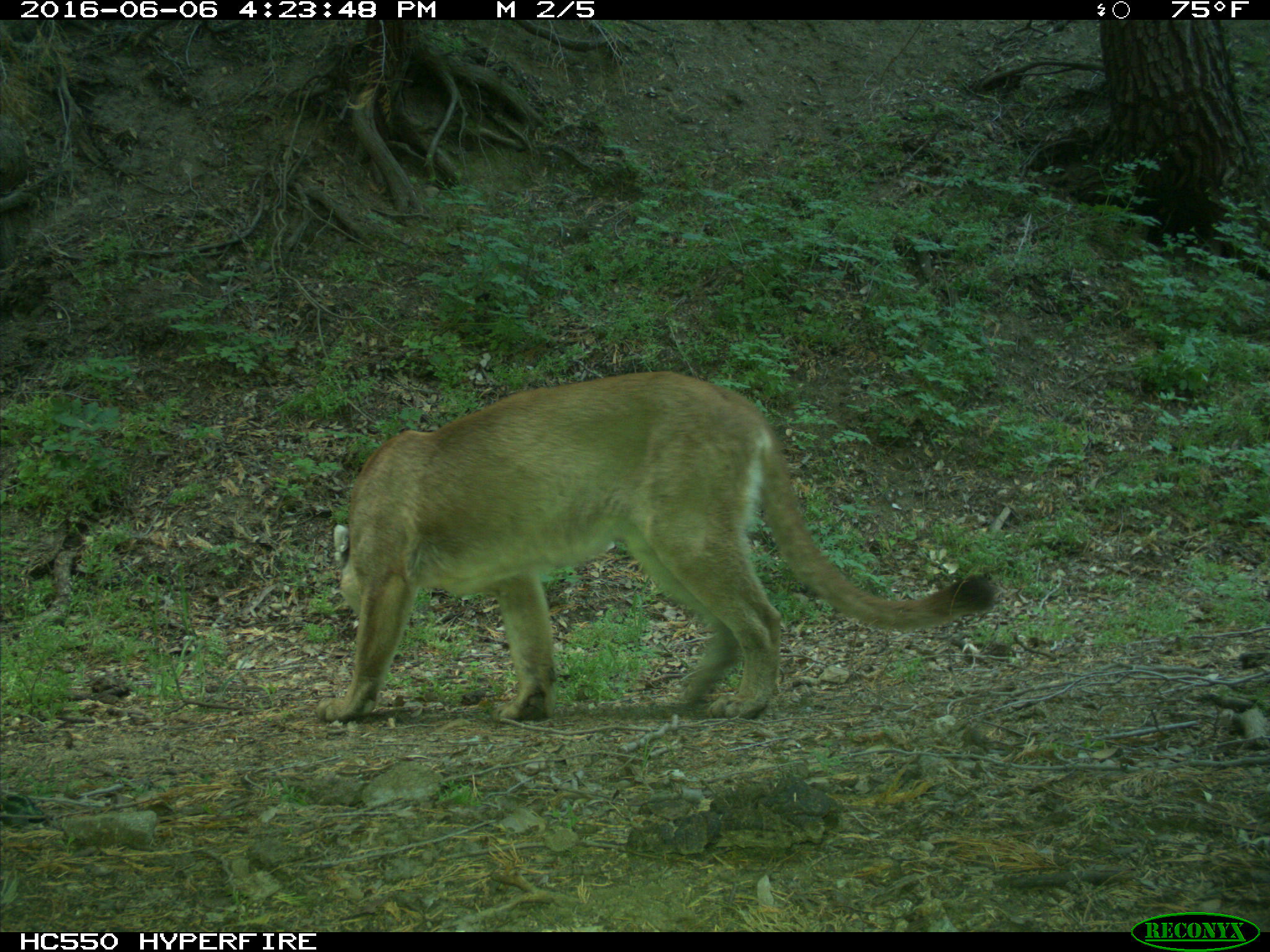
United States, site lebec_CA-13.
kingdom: Animalia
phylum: Chordata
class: Mammalia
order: Carnivora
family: Felidae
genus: Puma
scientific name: Puma concolor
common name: mountain lion